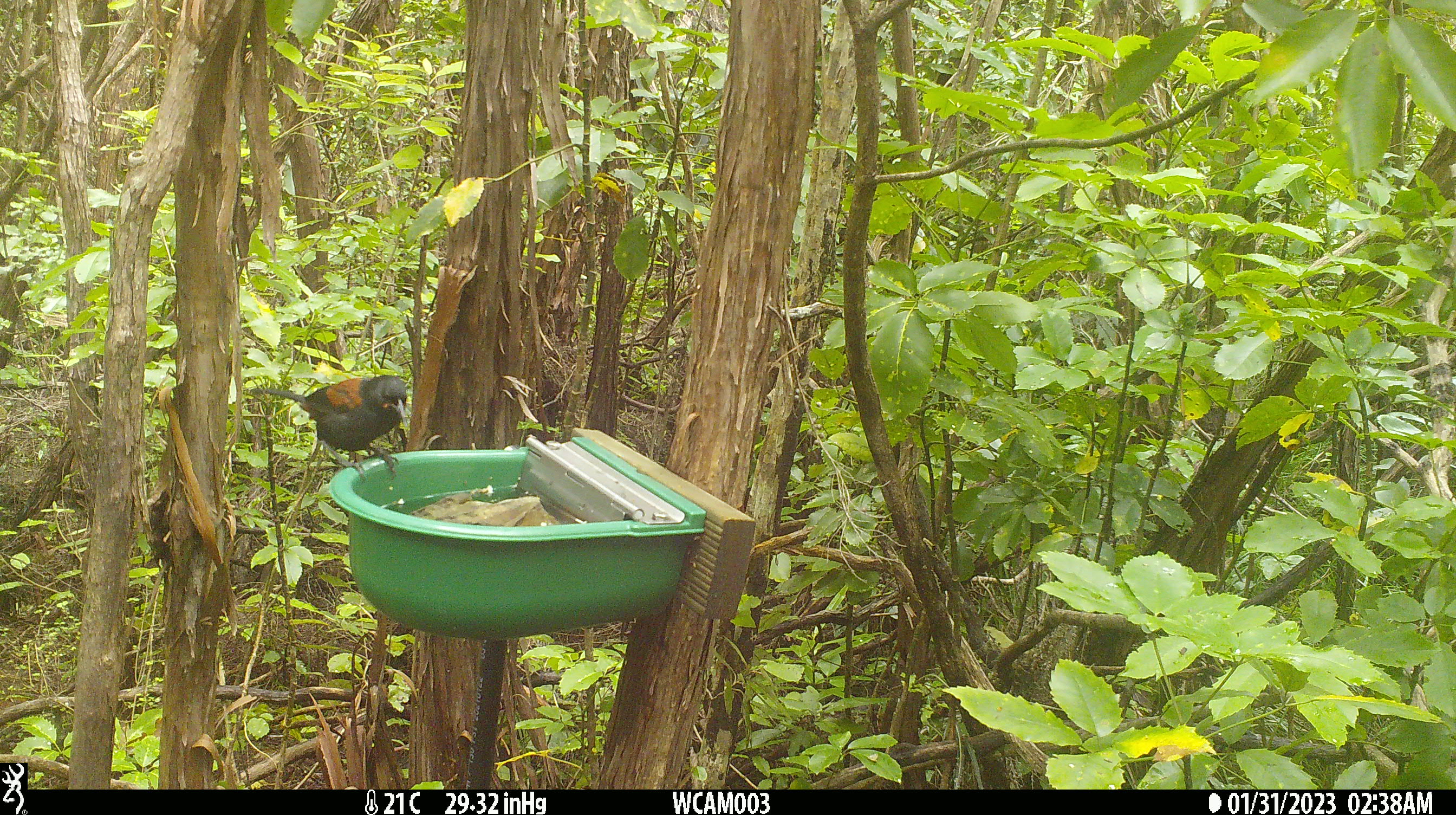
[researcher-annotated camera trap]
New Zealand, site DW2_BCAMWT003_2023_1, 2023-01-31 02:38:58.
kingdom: Animalia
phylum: Chordata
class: Aves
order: Passeriformes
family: Callaeidae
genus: Philesturnus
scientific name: Philesturnus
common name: saddlebacks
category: tieke